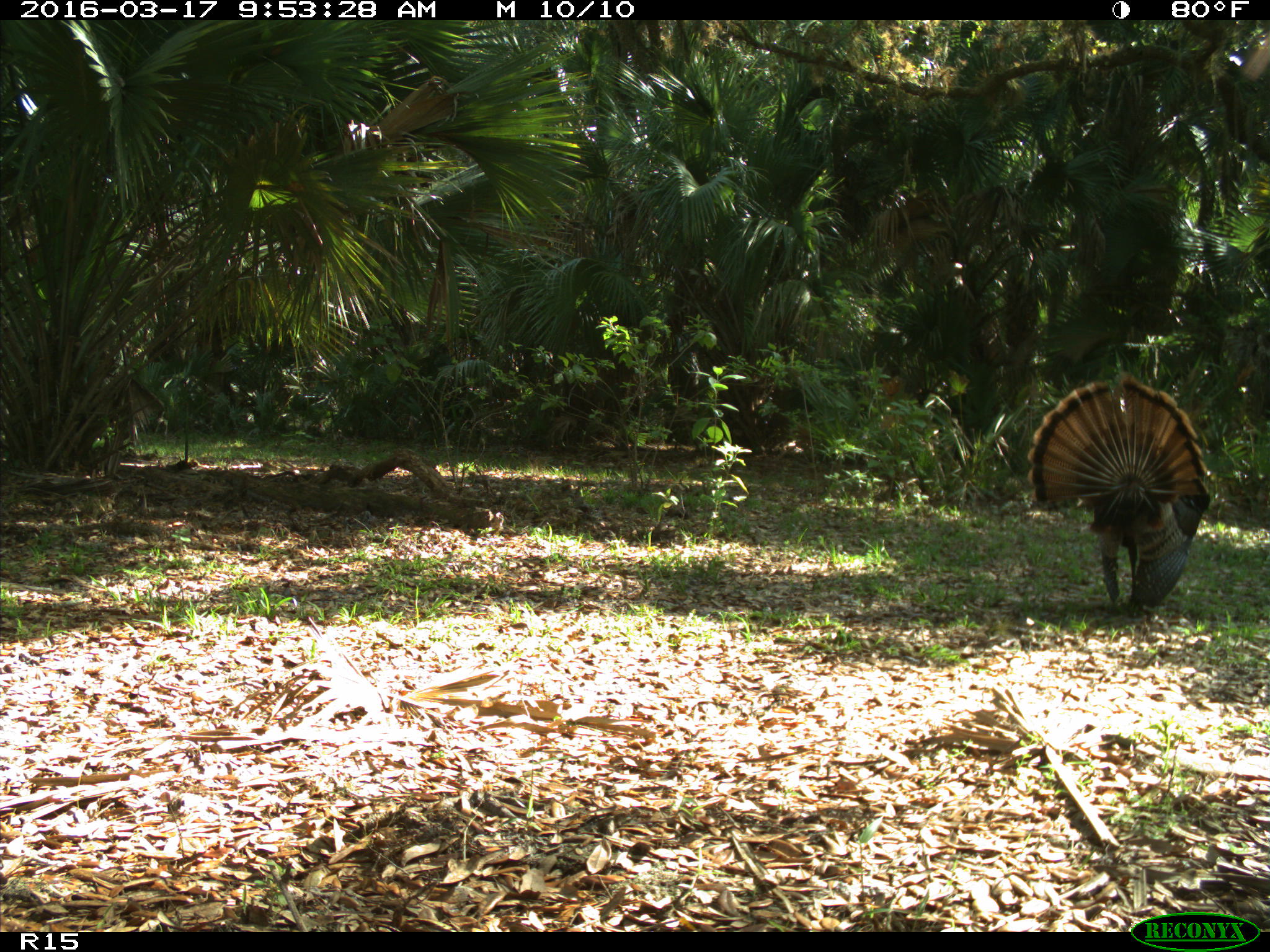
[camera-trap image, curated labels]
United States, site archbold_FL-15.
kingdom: Animalia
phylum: Chordata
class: Aves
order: Galliformes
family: Phasianidae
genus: Meleagris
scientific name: Meleagris gallopavo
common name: wild turkey